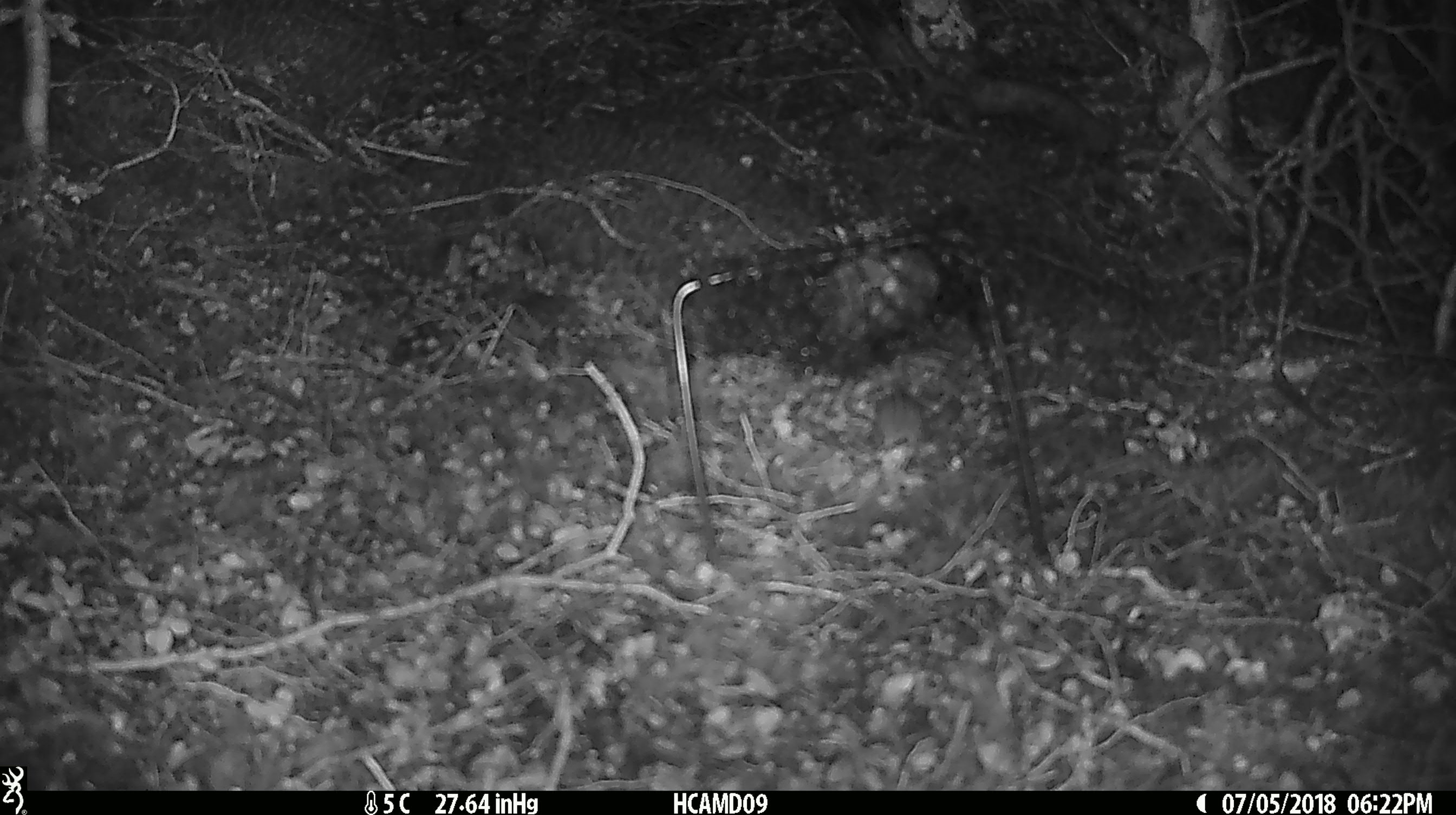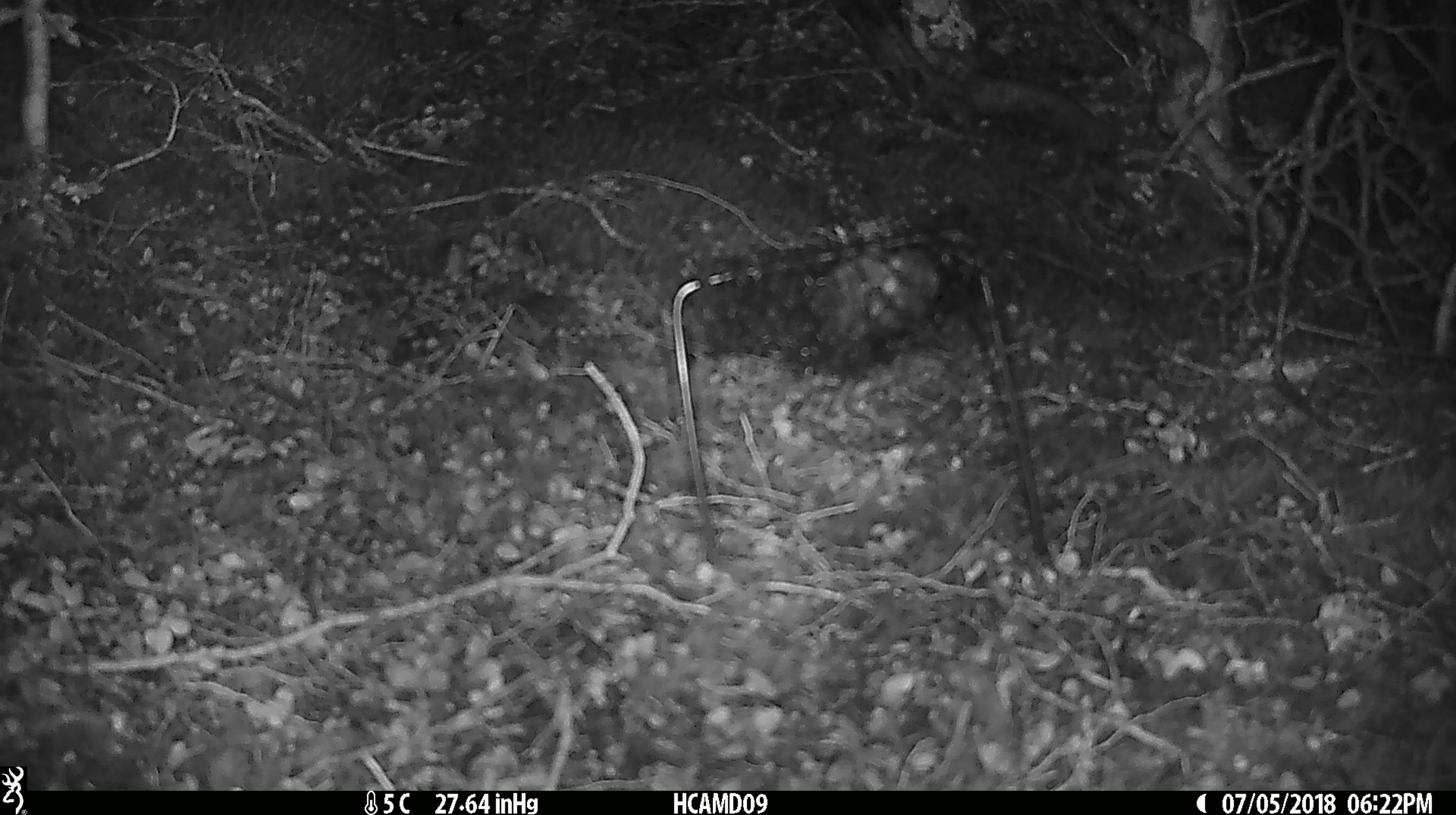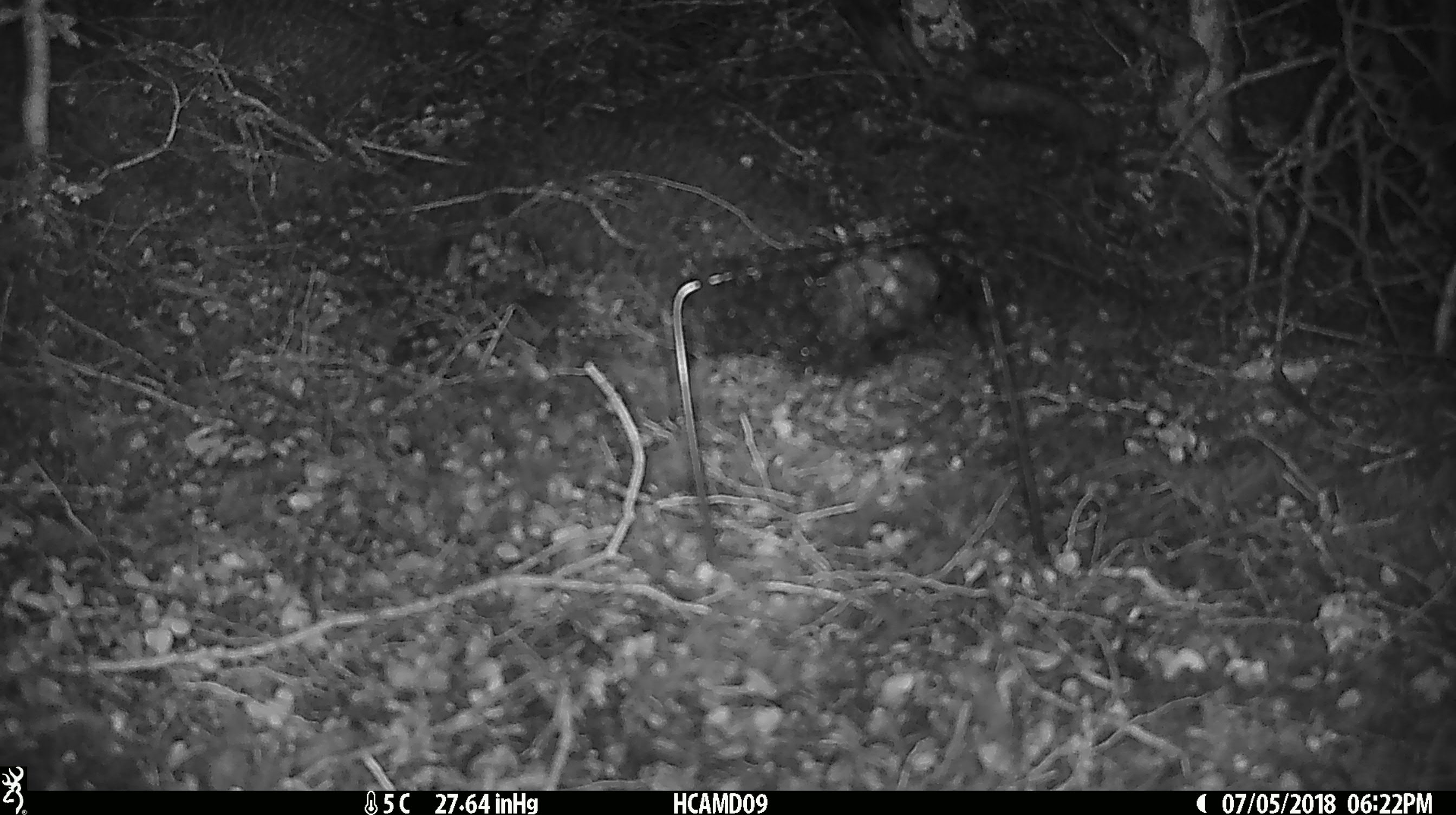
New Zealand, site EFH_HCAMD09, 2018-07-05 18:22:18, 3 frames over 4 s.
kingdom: Animalia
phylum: Chordata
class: Mammalia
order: Rodentia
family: Muridae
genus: Mus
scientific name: Mus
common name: mouse